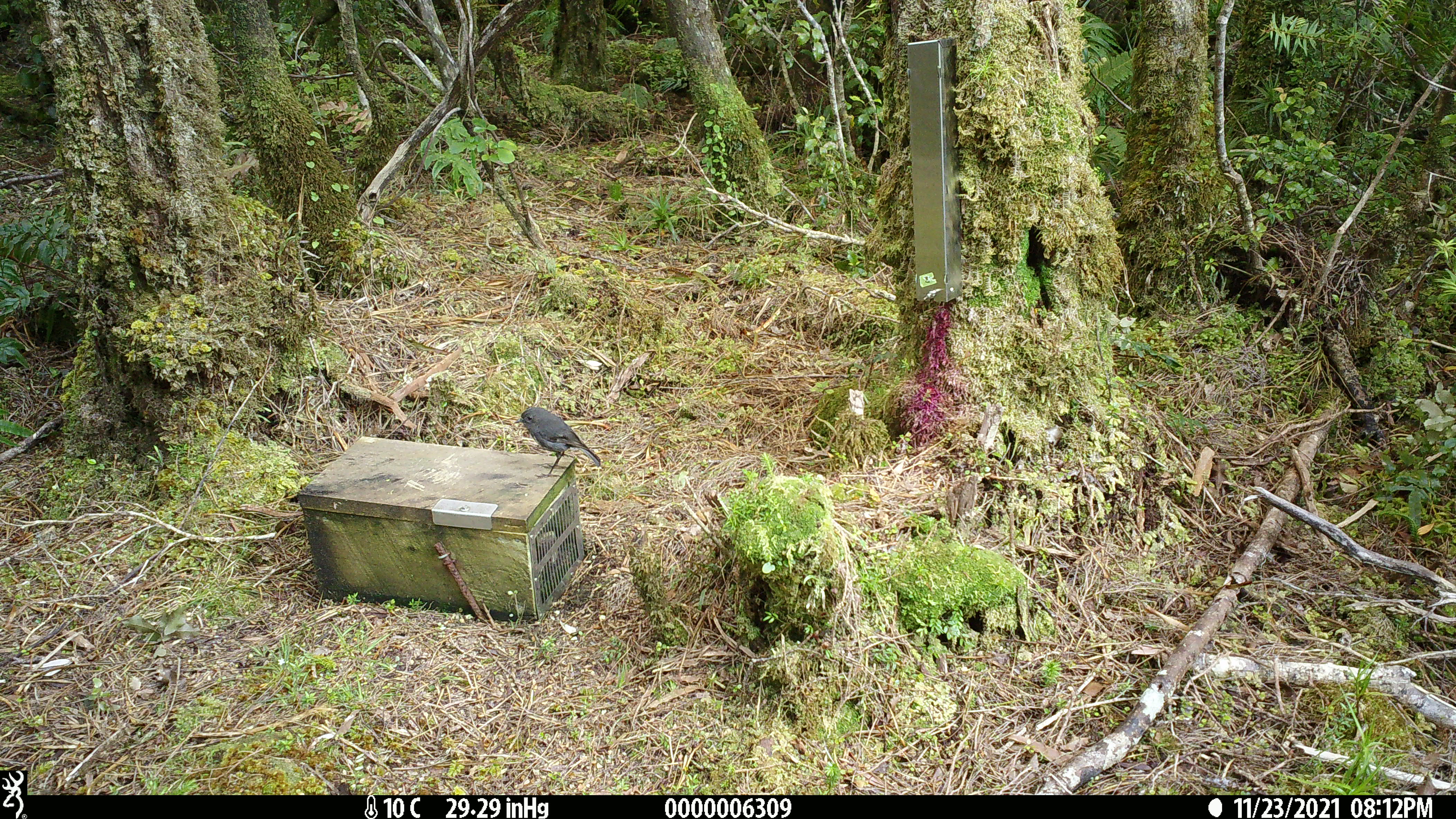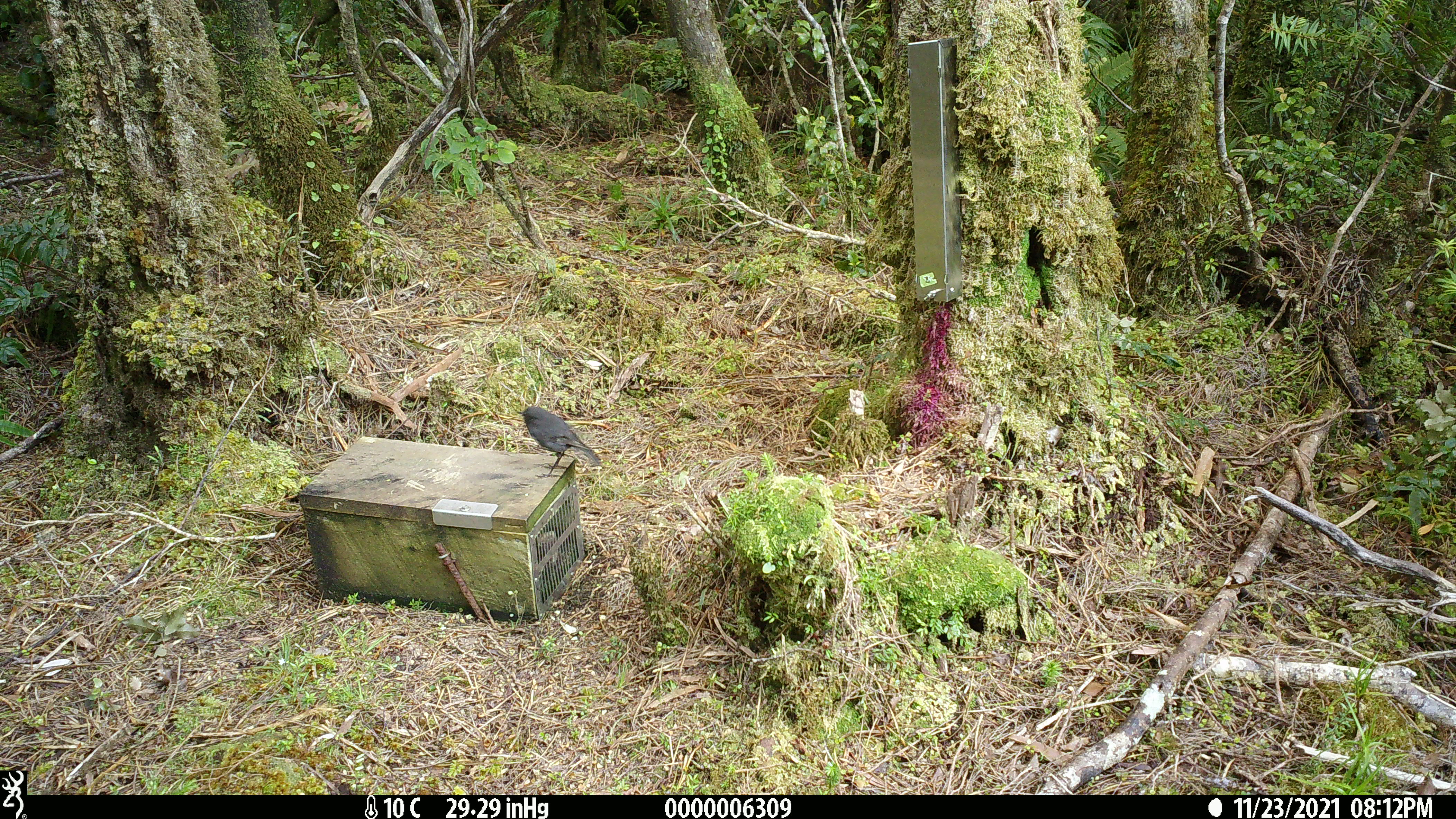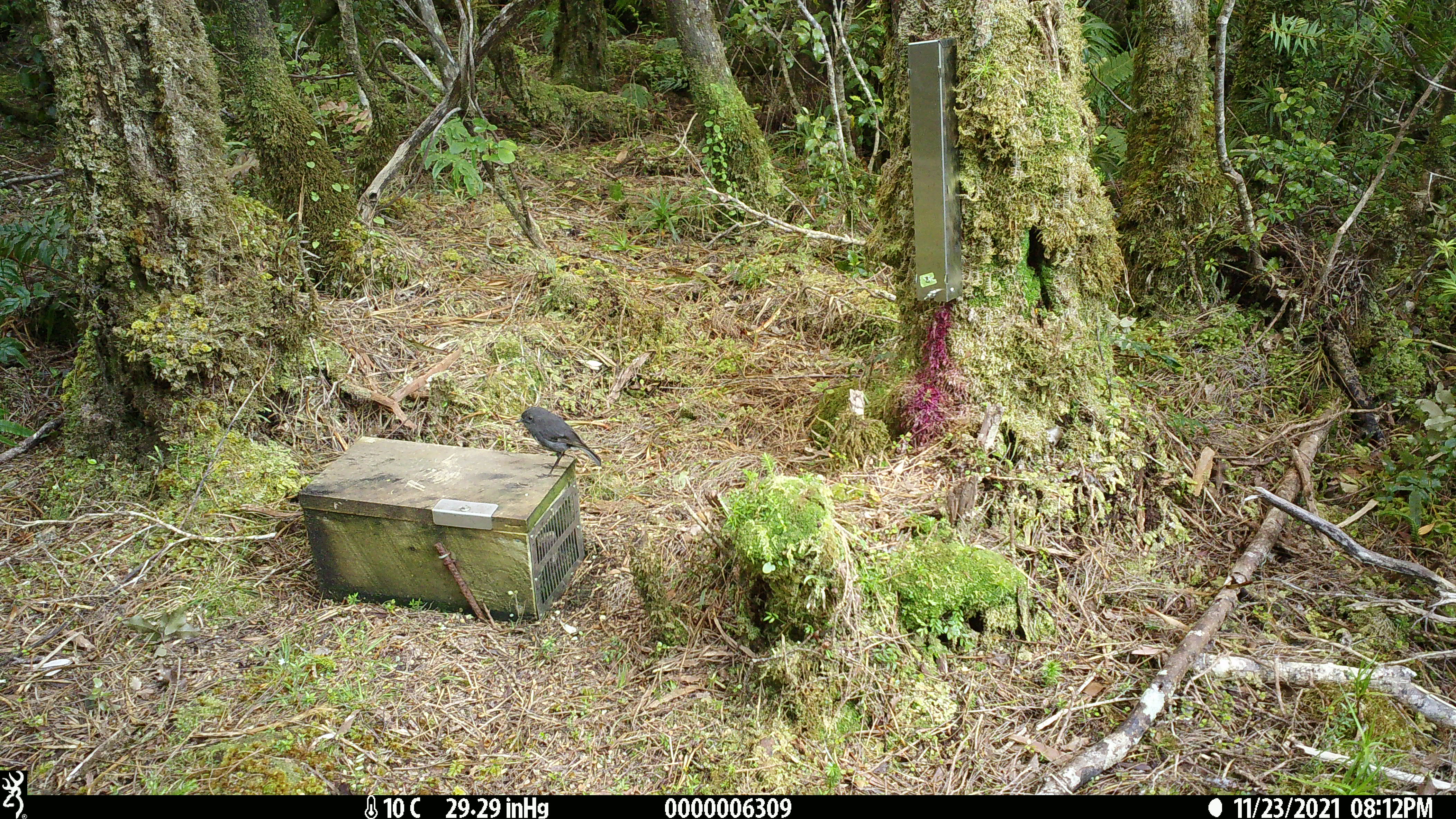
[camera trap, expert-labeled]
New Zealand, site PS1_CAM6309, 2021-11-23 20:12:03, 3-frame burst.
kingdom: Animalia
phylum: Chordata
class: Aves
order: Passeriformes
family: Petroicidae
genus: Petroica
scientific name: Petroica australis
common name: new zealand robin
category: robin